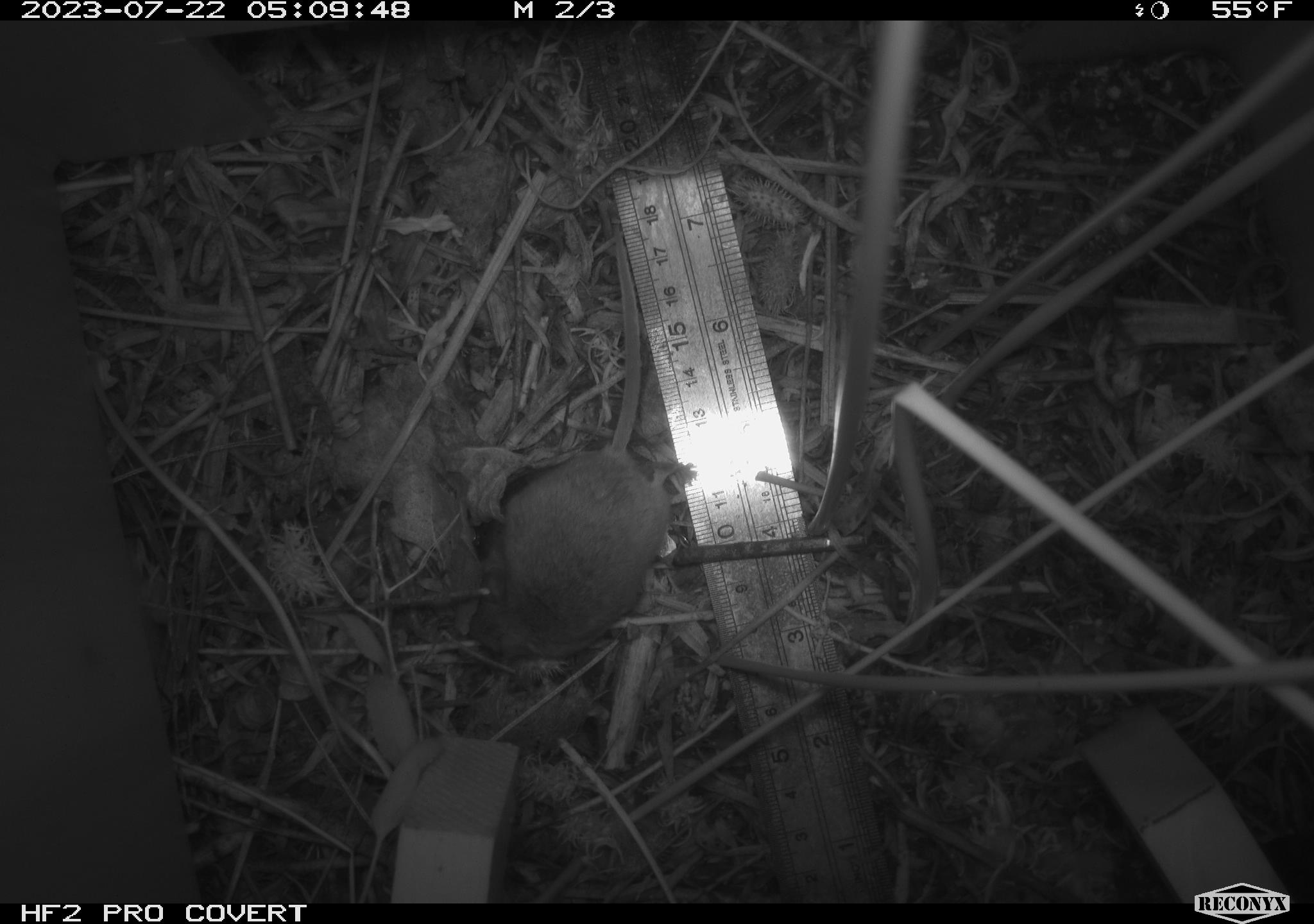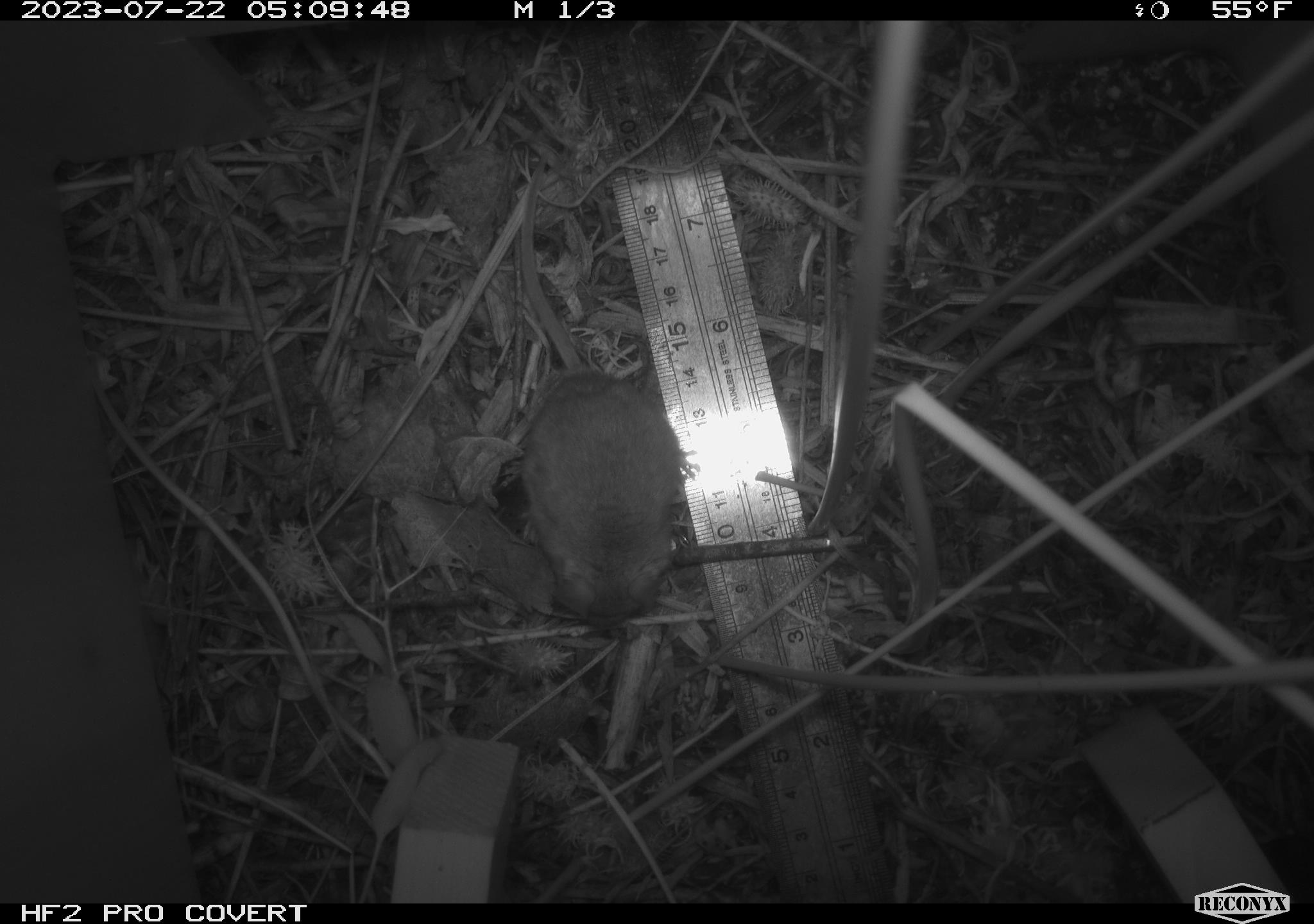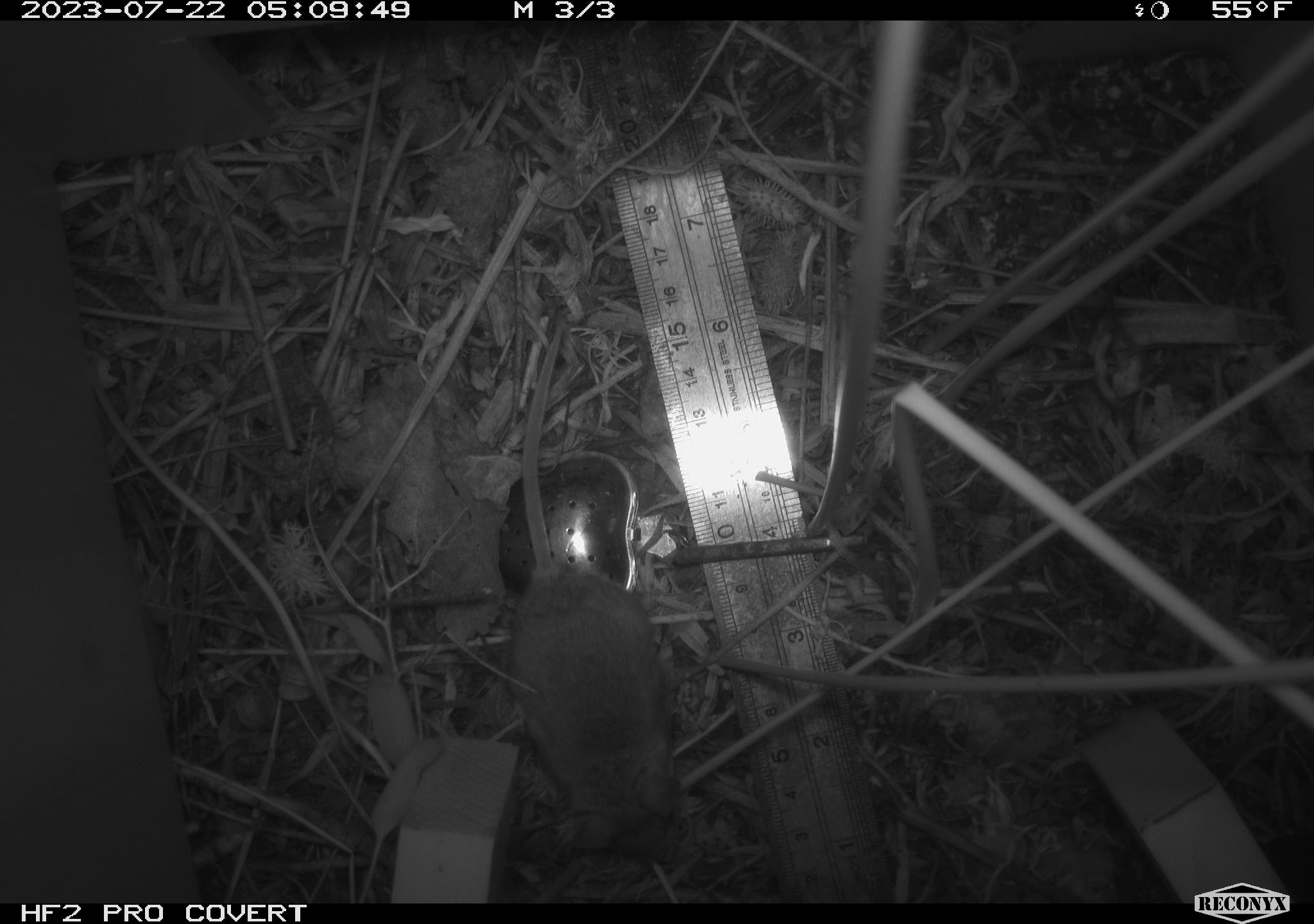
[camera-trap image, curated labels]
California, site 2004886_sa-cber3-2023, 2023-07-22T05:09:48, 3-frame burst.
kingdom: Animalia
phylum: Chordata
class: Mammalia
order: Rodentia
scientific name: Rodentia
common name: mouse species